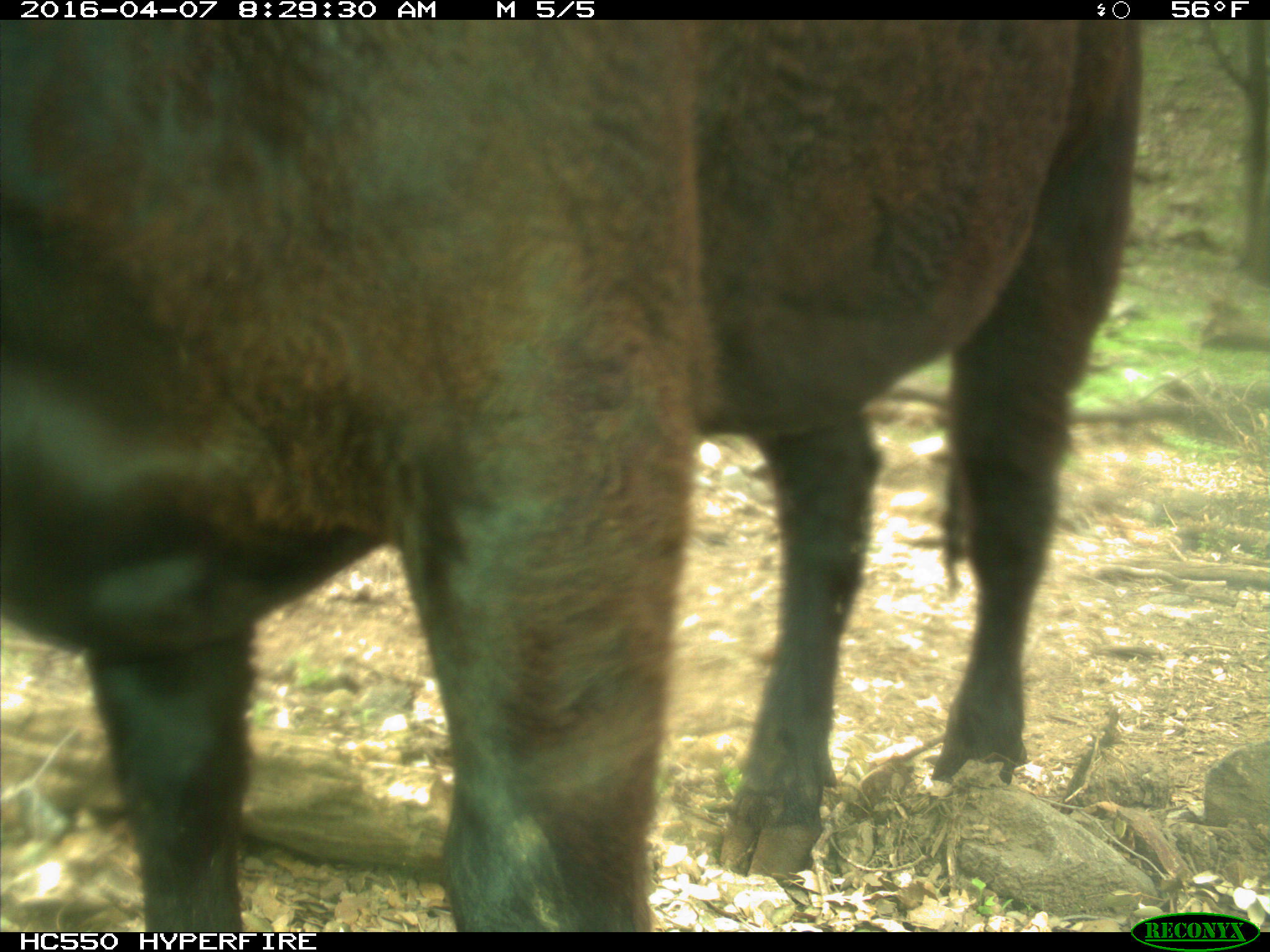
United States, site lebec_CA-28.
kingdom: Animalia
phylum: Chordata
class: Mammalia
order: Artiodactyla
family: Bovidae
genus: Bos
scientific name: Bos taurus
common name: domestic cow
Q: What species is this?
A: Bos taurus (domestic cow).